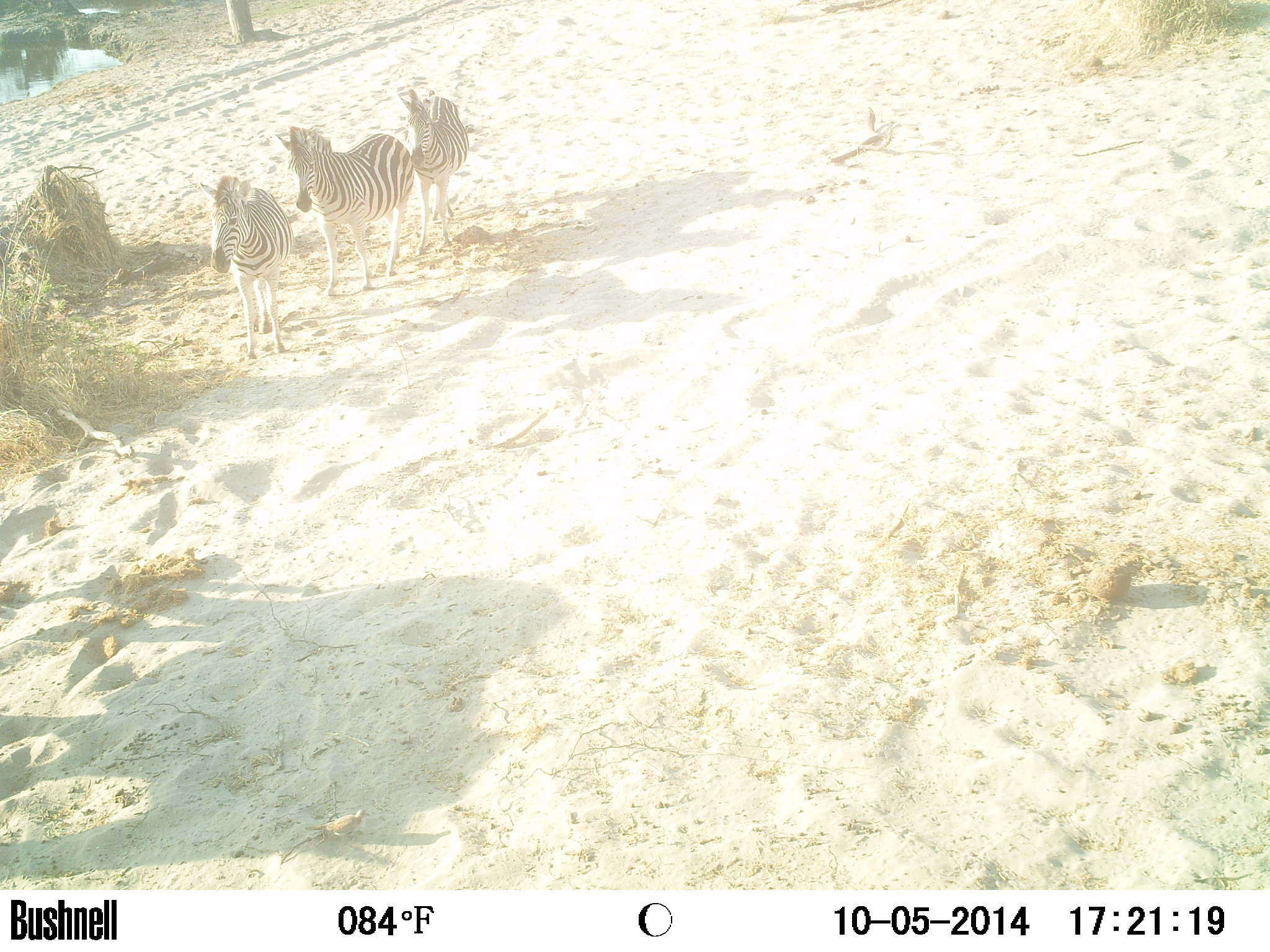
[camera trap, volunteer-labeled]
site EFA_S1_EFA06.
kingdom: Animalia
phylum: Chordata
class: Mammalia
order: Perissodactyla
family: Equidae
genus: Equus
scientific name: Equus quagga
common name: plains zebra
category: zebraplains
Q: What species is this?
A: Zebraplains (plains zebra) (Equus quagga).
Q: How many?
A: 3.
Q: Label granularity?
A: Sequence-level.